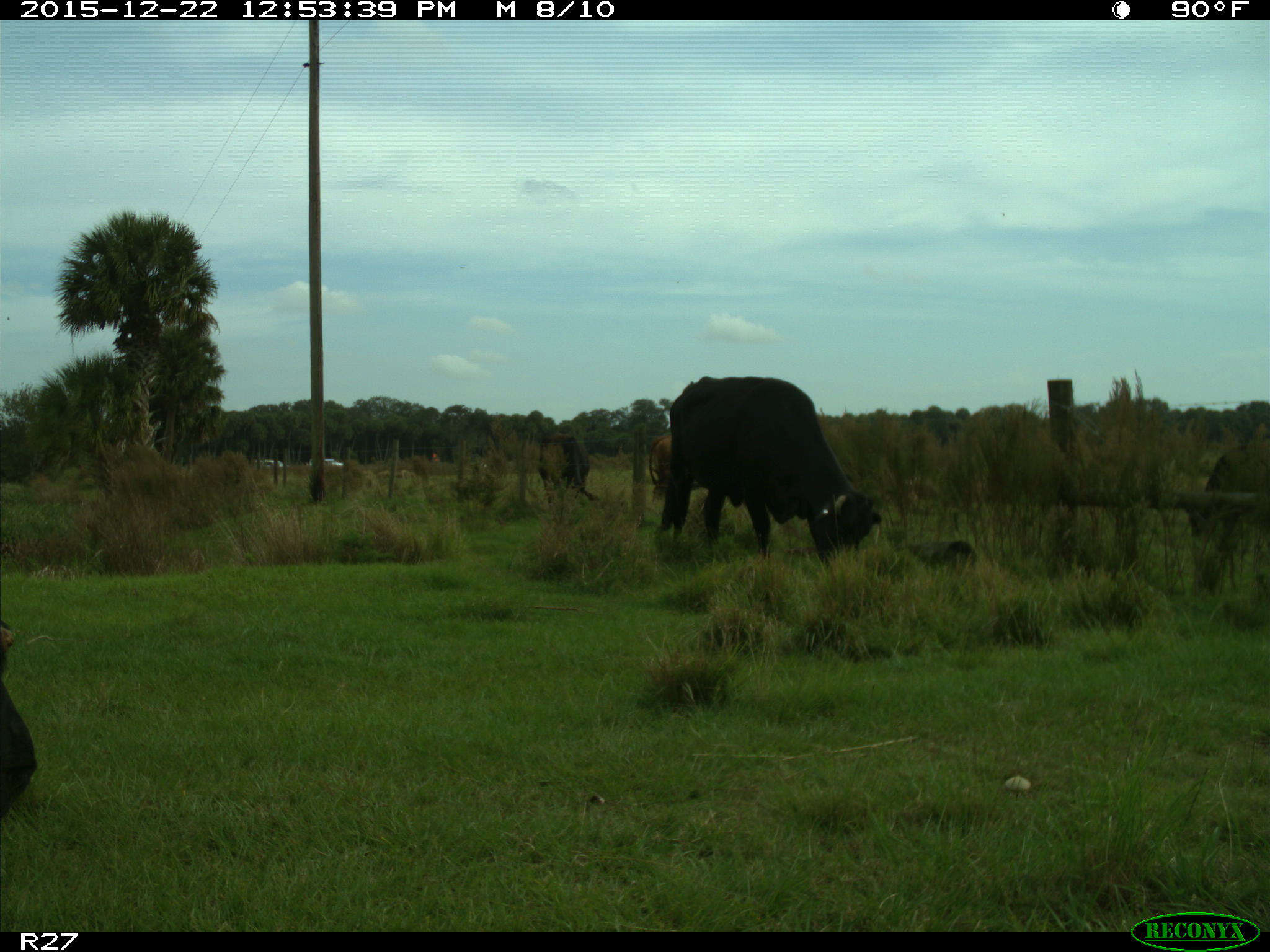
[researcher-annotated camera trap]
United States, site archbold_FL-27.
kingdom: Animalia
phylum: Chordata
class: Mammalia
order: Artiodactyla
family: Bovidae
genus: Bos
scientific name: Bos taurus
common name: domestic cow